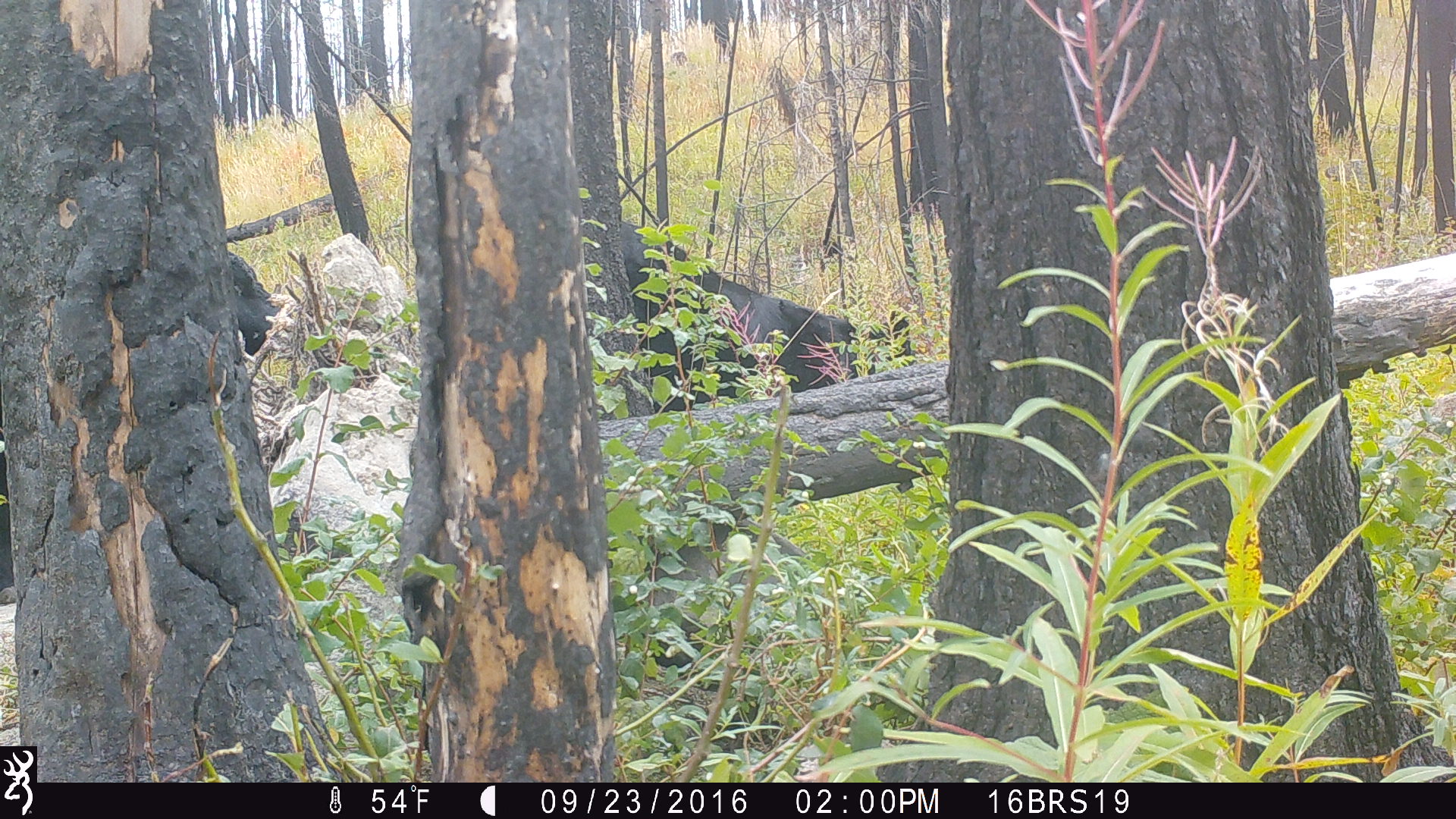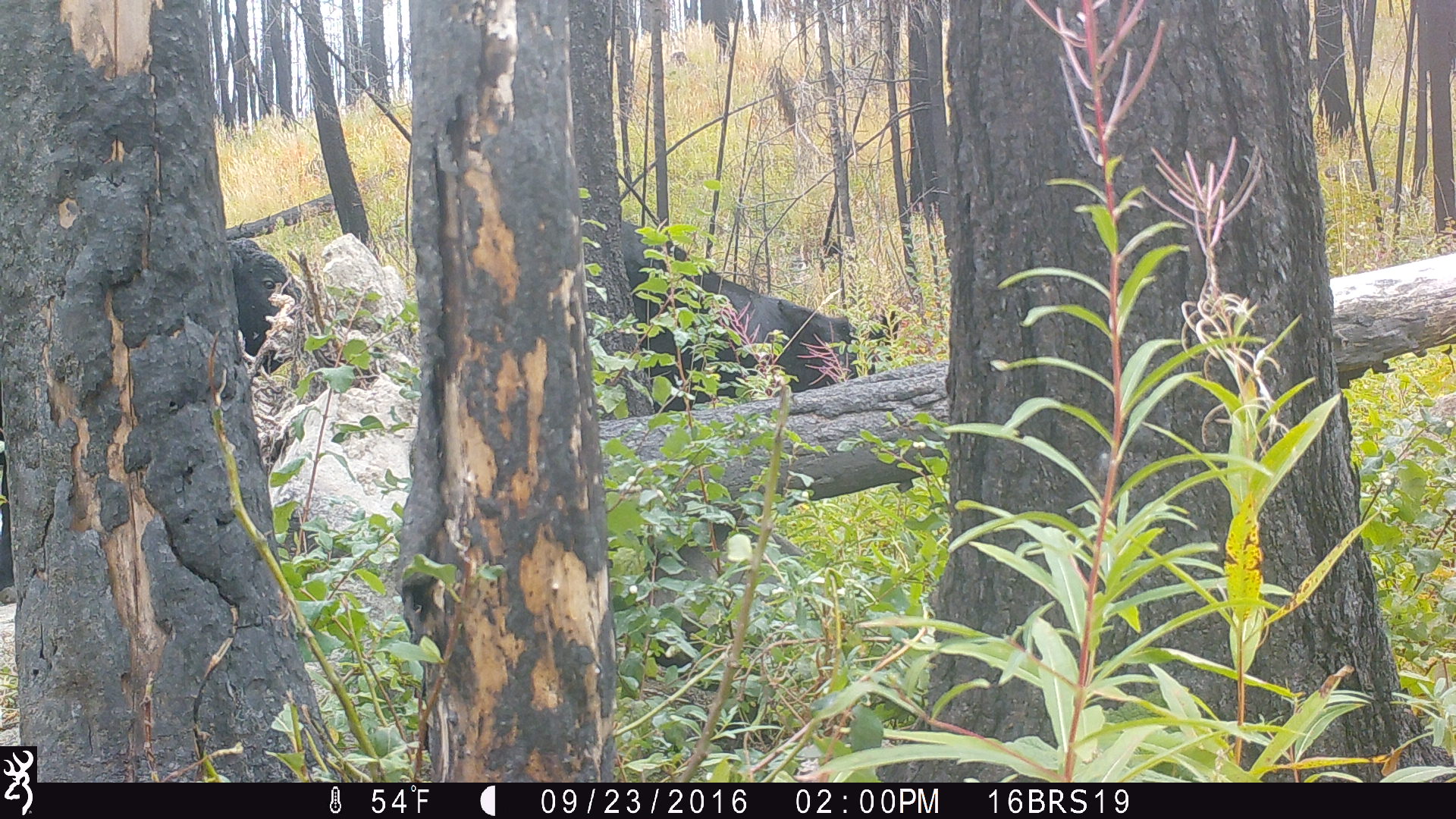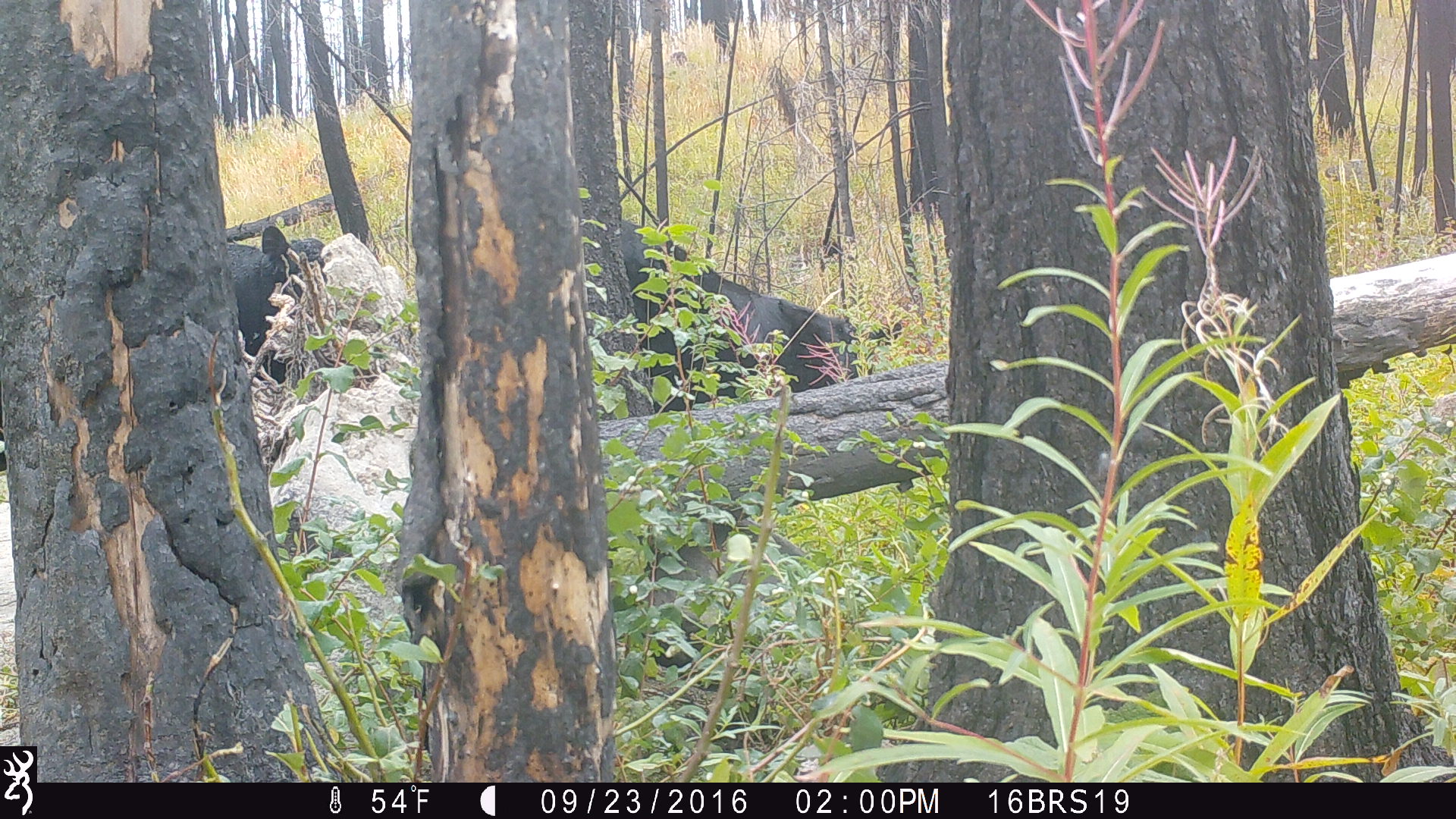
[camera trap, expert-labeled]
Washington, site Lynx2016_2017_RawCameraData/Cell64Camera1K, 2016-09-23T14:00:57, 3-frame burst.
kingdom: Animalia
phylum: Chordata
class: Mammalia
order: Artiodactyla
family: Bovidae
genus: Bos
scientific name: Bos taurus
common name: domestic cattle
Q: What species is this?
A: Domestic cattle (Bos taurus).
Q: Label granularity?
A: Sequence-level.